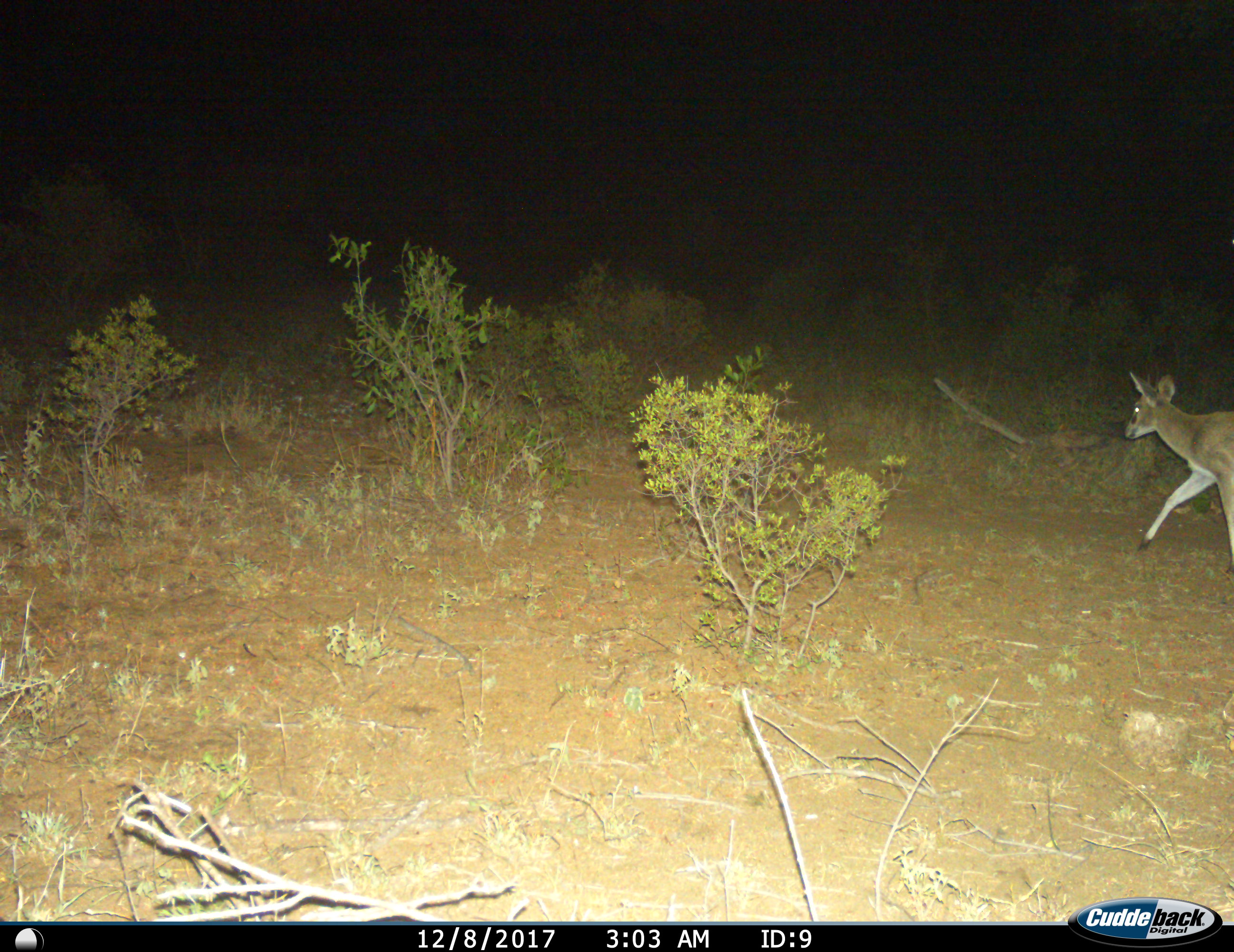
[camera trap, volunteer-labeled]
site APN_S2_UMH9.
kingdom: Animalia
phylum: Chordata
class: Mammalia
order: Artiodactyla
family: Bovidae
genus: Sylvicapra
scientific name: Sylvicapra grimmia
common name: common duiker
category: duikercommongrey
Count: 1.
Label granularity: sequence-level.